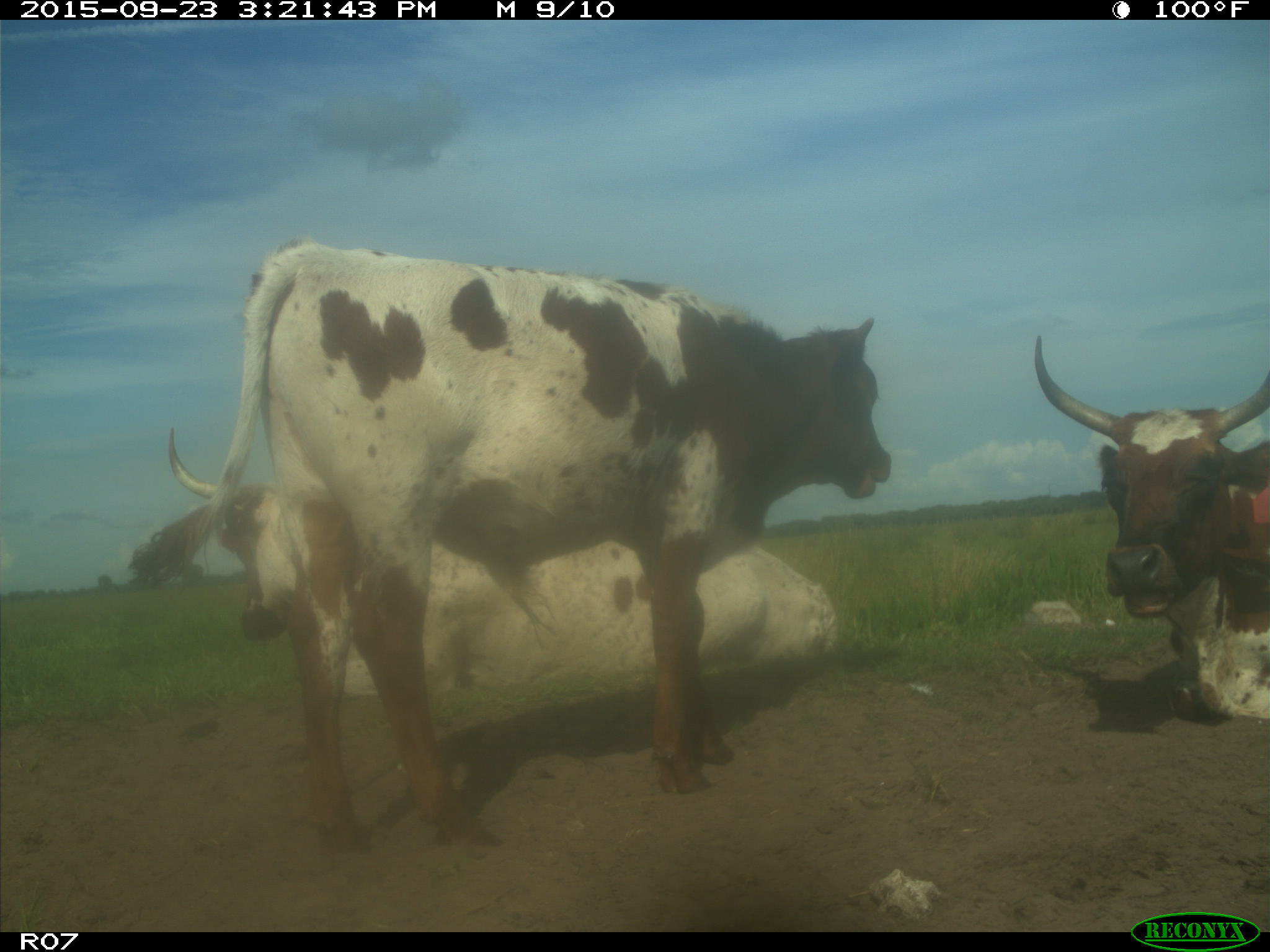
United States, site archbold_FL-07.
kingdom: Animalia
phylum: Chordata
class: Mammalia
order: Artiodactyla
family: Bovidae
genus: Bos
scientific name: Bos taurus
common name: domestic cow